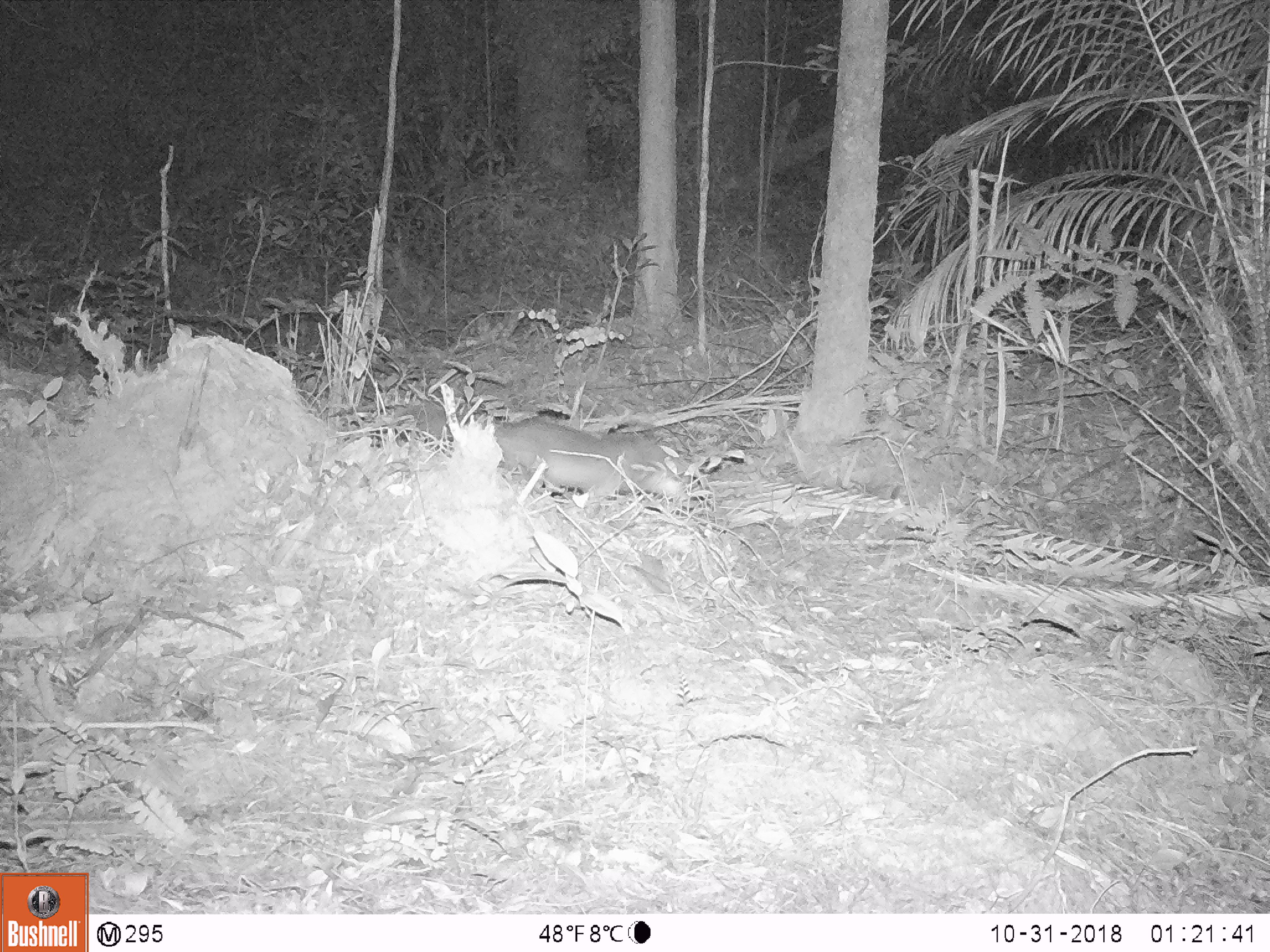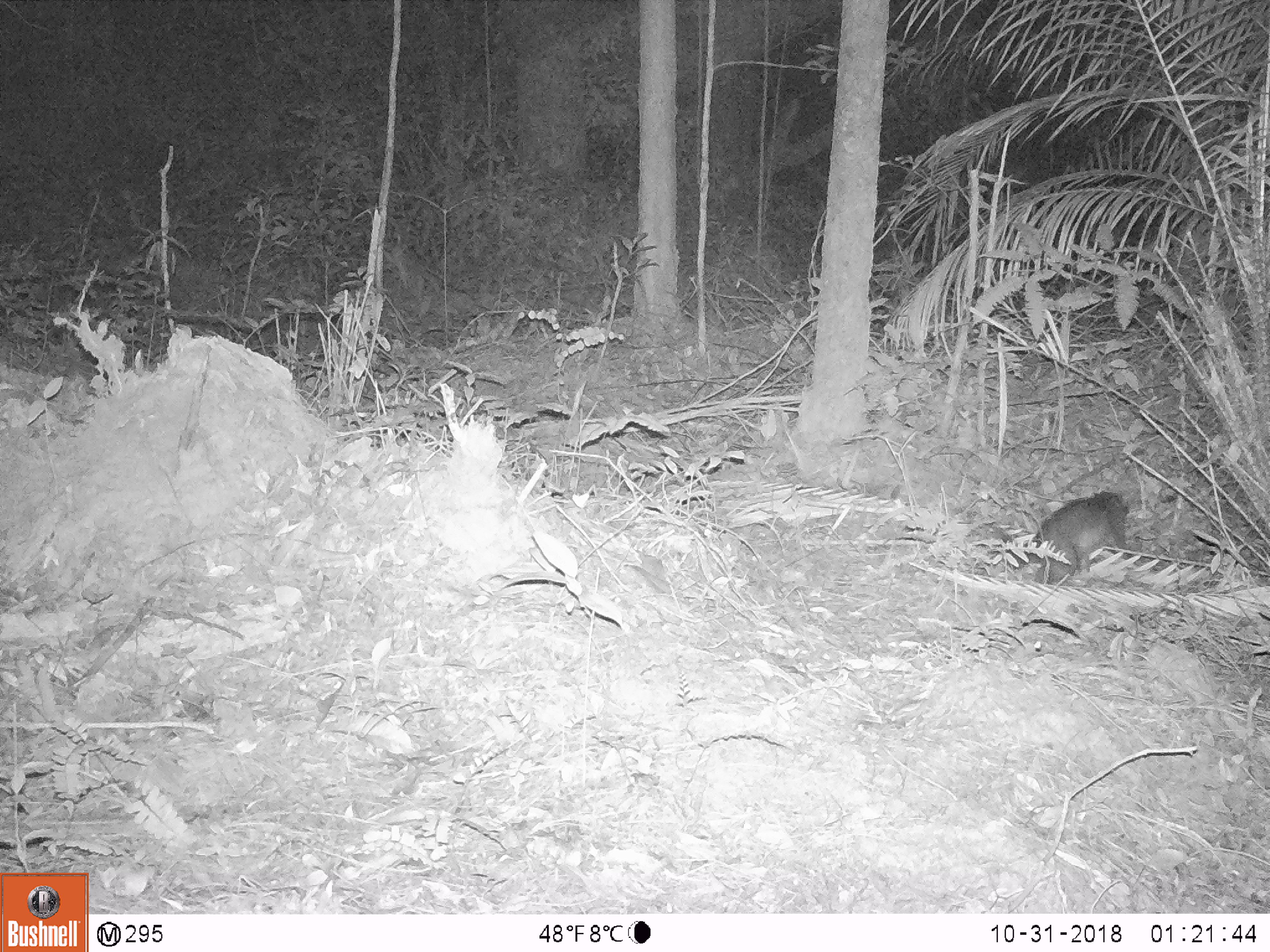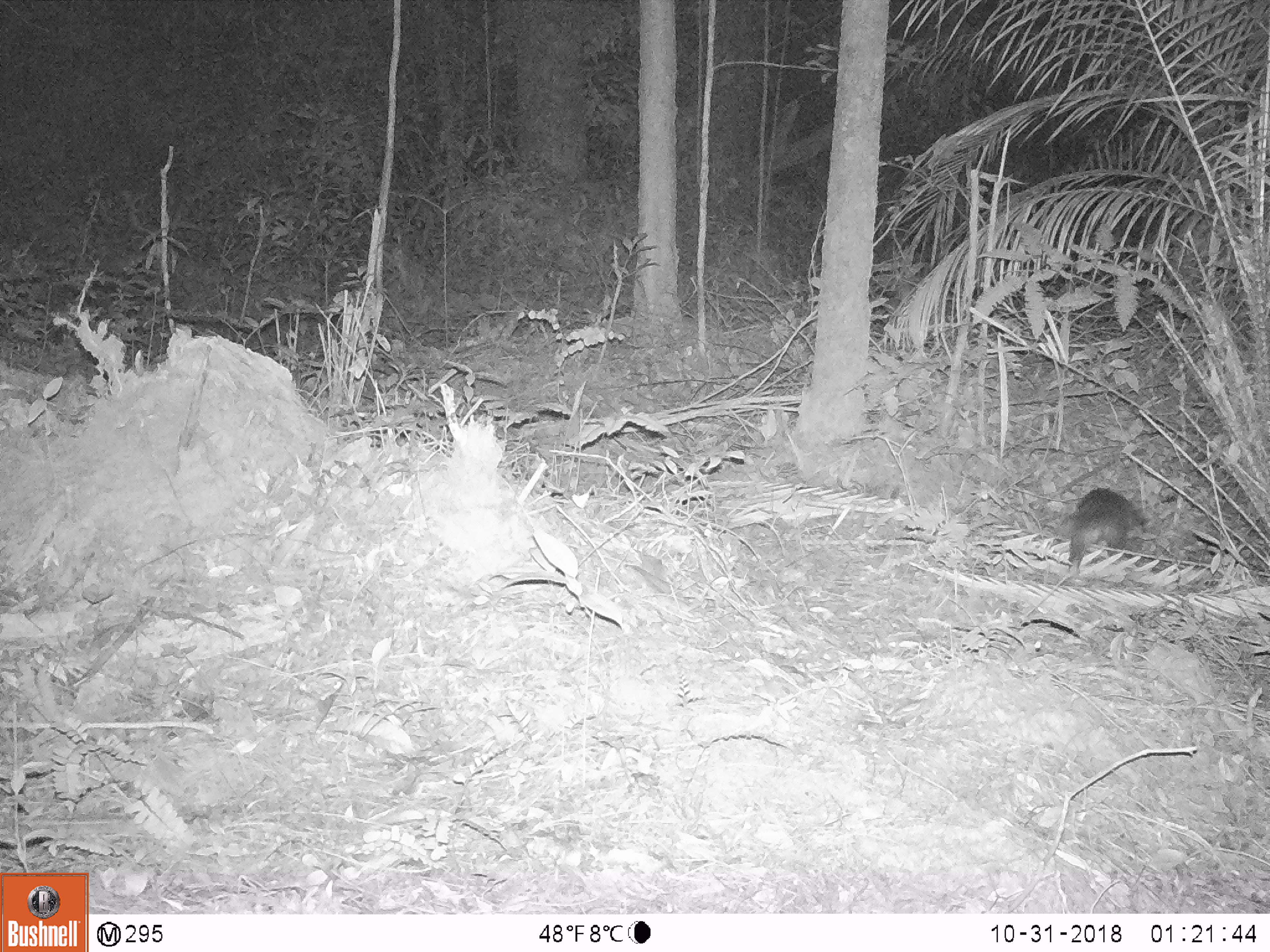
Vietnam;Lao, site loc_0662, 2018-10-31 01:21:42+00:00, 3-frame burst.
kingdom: Animalia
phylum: Chordata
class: Mammalia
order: Carnivora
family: Mustelidae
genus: Melogale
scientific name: Melogale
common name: ferret badger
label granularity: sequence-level